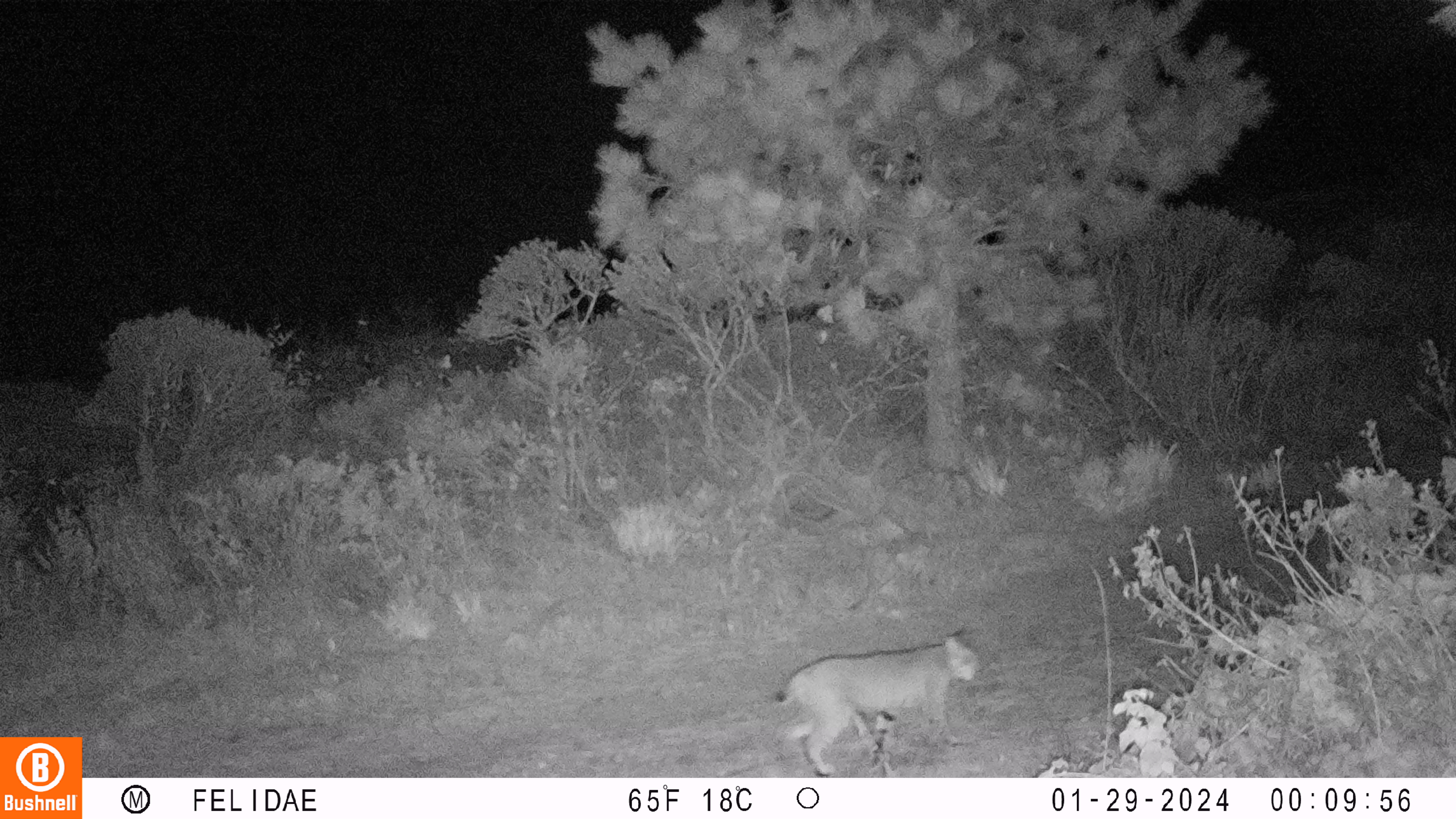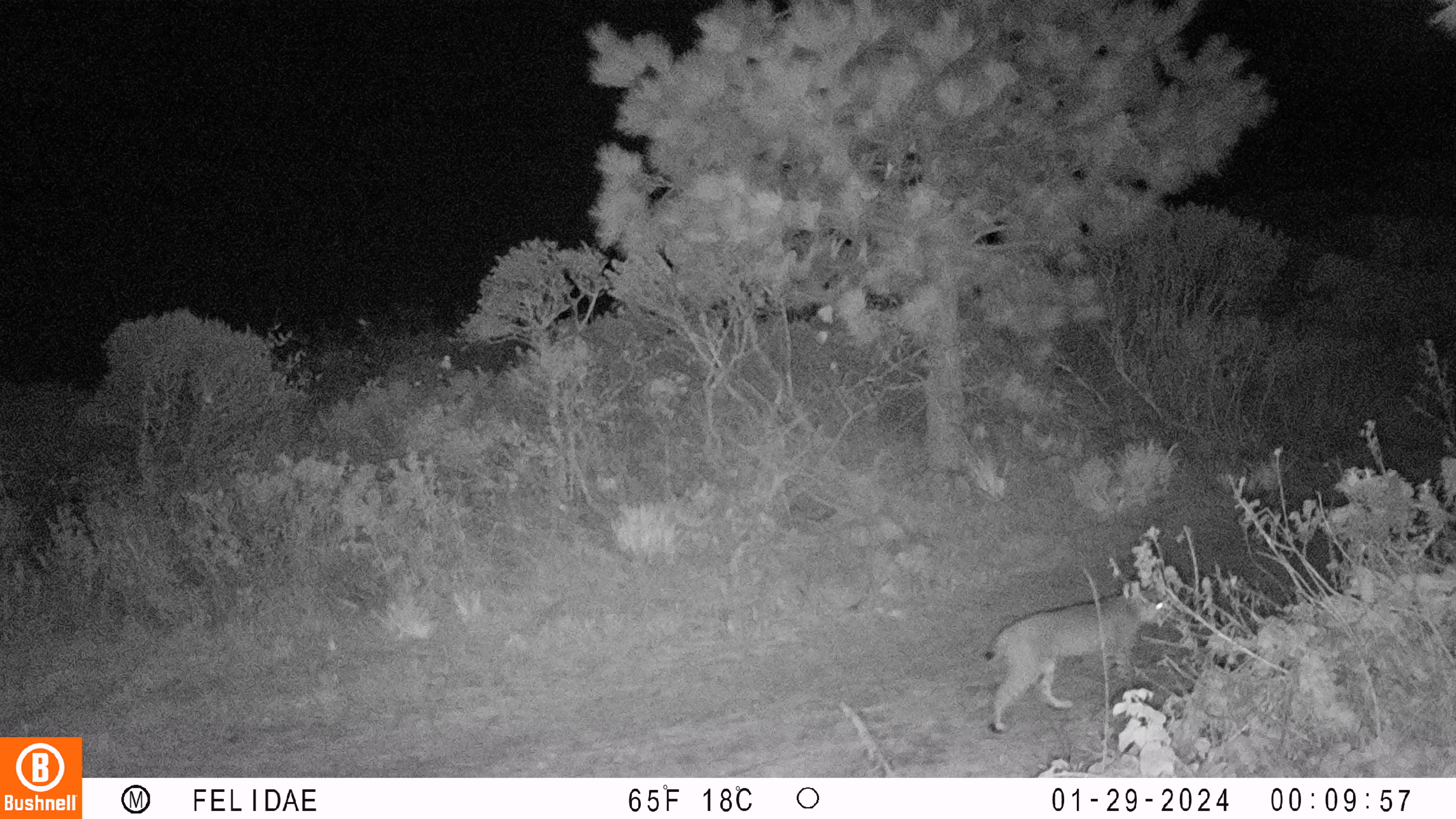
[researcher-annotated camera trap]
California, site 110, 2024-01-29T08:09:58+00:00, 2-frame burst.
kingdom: Animalia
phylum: Chordata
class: Mammalia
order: Carnivora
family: Felidae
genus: Lynx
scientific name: Lynx rufus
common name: bobcat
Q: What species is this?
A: Bobcat (Lynx rufus).